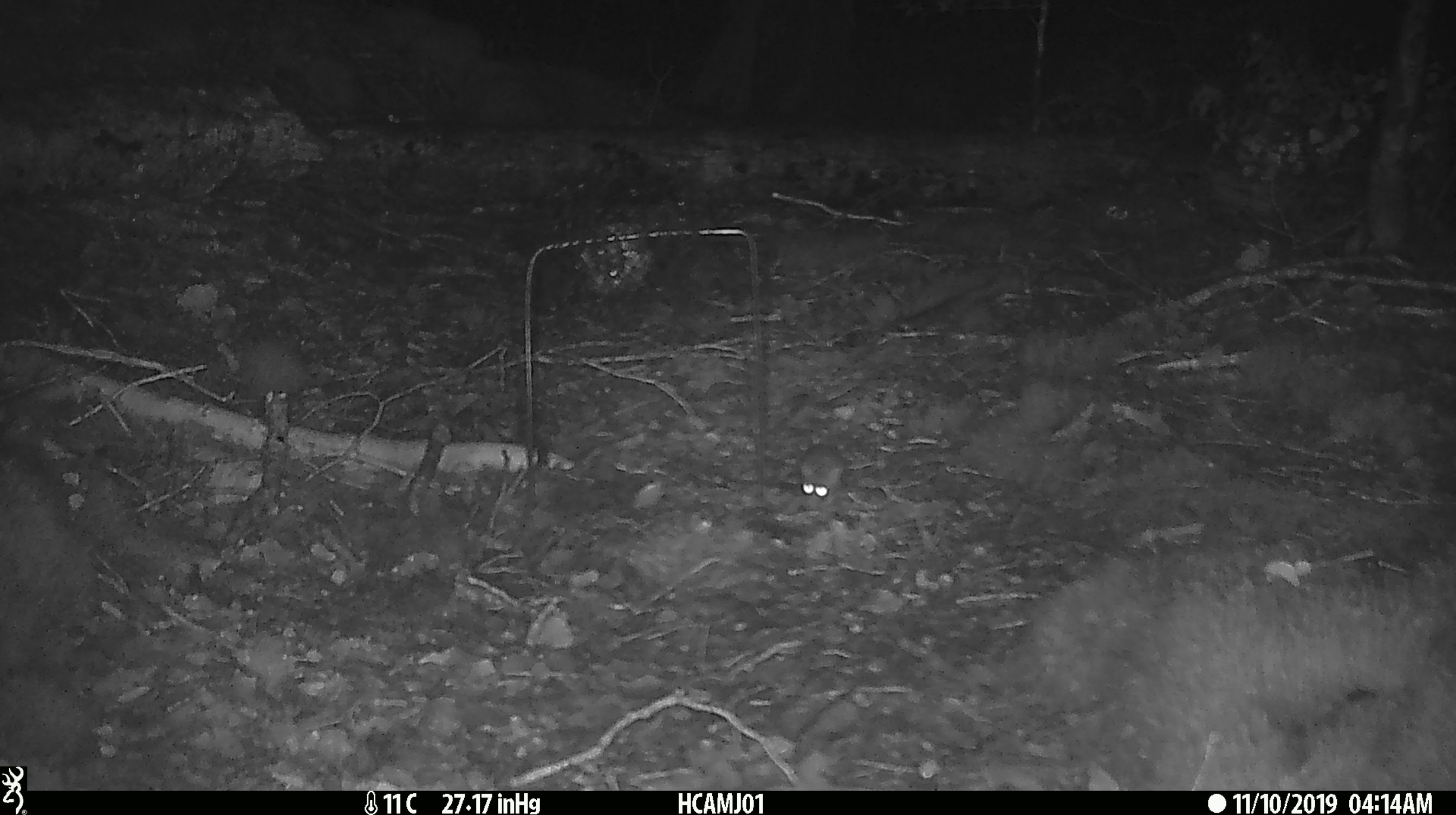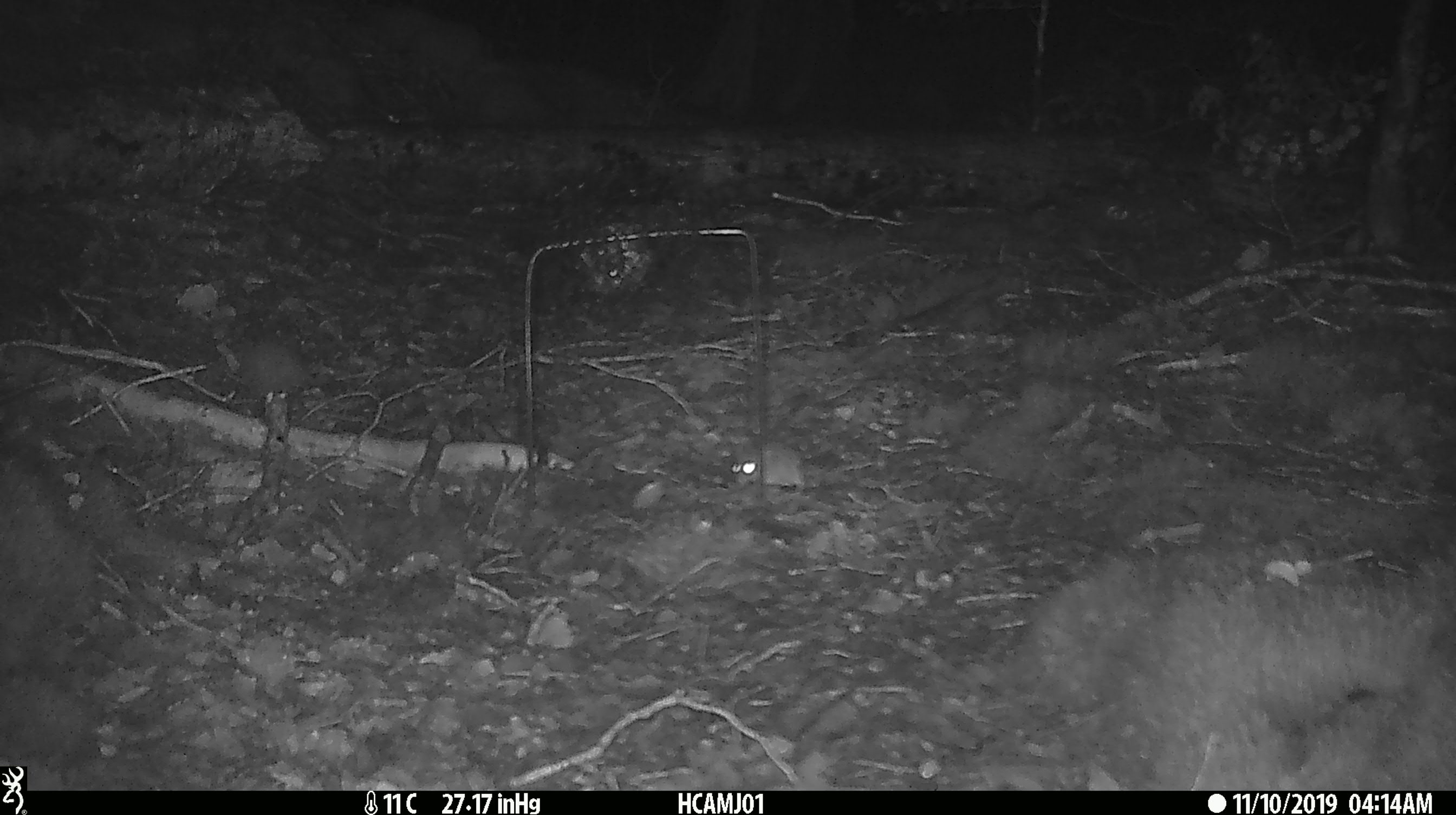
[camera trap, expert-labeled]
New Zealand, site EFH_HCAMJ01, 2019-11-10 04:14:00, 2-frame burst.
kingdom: Animalia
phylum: Chordata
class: Mammalia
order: Rodentia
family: Muridae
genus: Mus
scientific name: Mus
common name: mouse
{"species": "mouse (Mus)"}